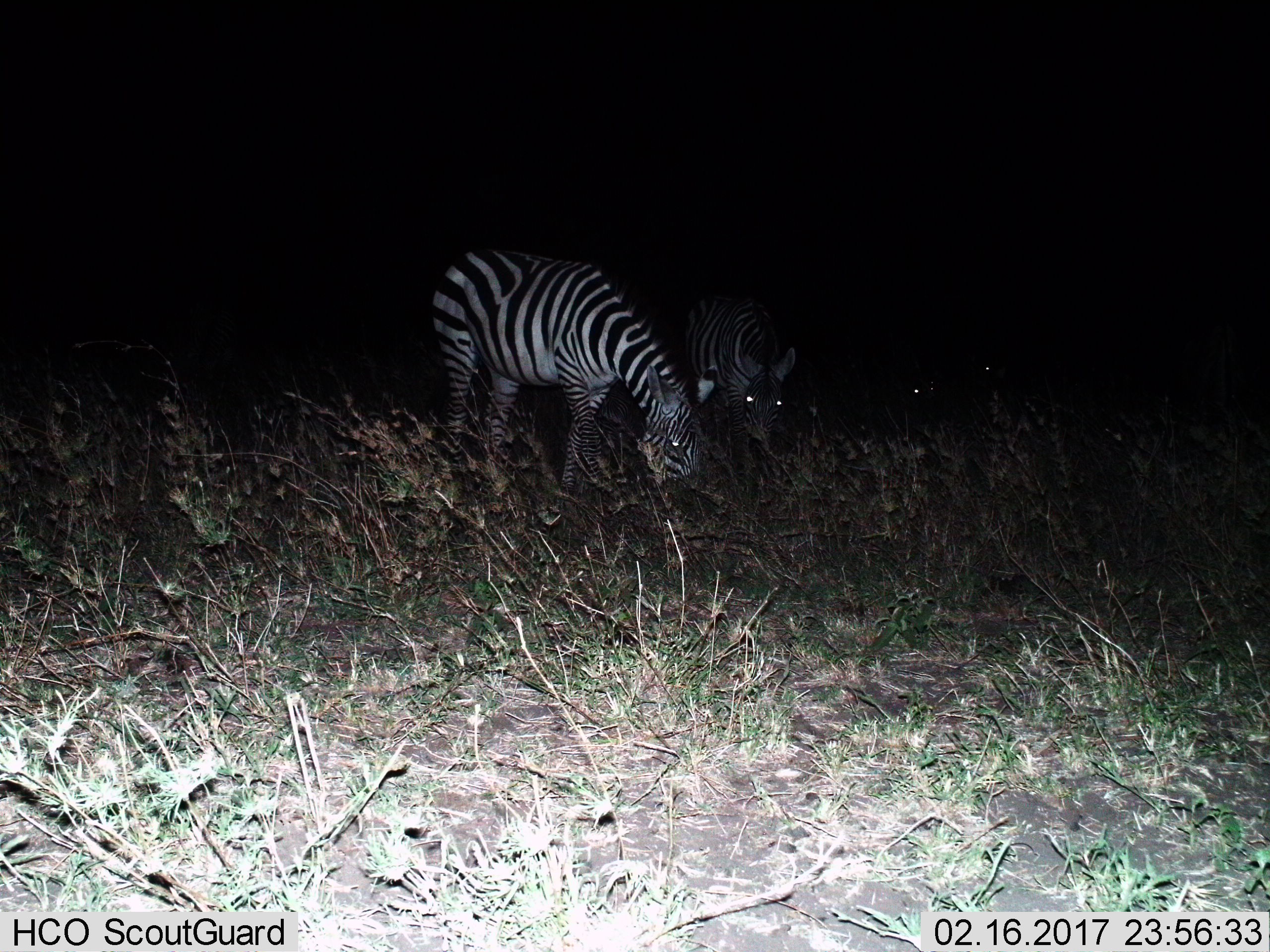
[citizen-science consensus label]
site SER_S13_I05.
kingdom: Animalia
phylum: Chordata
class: Mammalia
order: Perissodactyla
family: Equidae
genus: Equus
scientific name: Equus quagga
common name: plains zebra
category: zebraplains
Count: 4.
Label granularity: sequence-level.